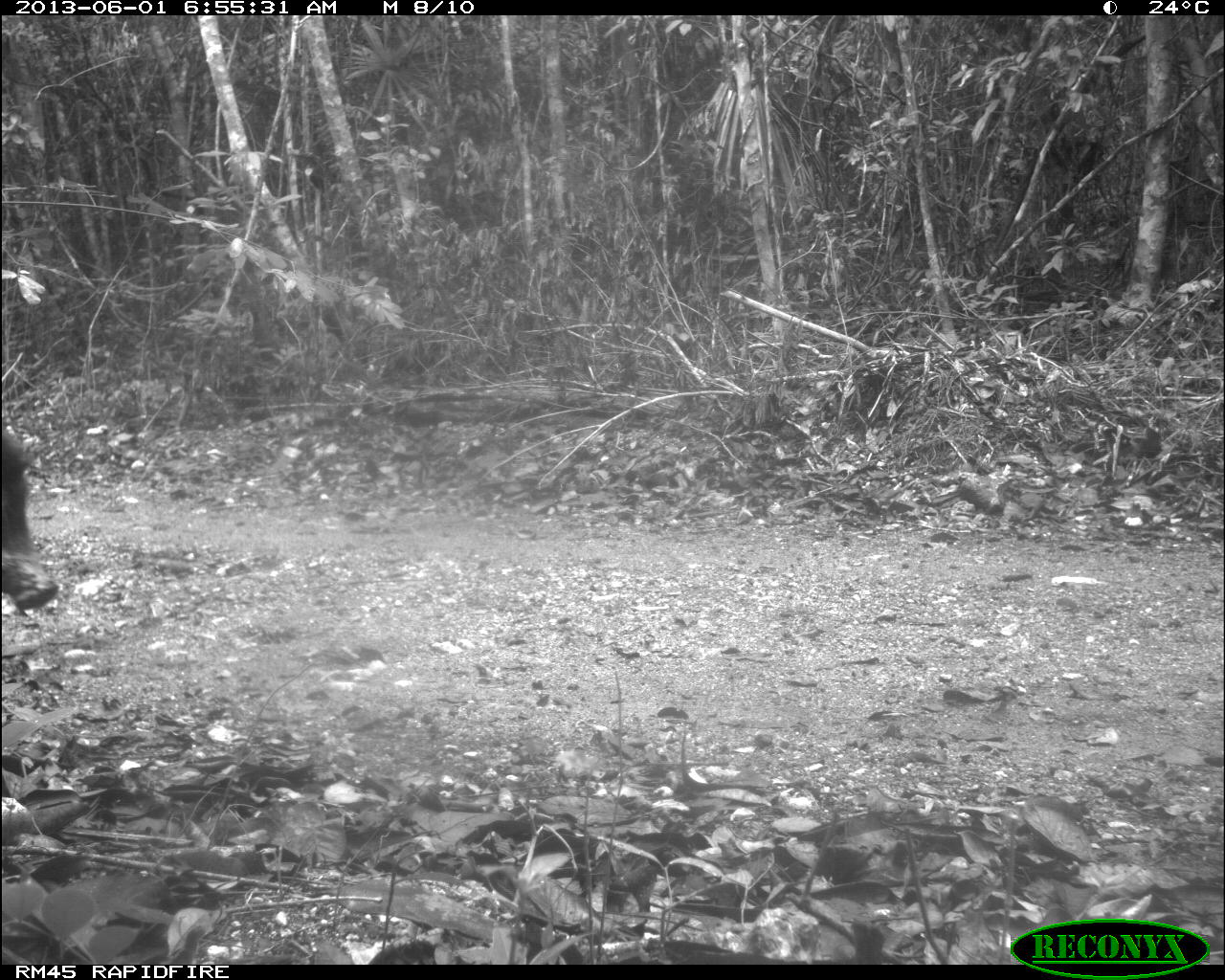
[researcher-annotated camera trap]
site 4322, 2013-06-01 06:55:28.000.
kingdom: Animalia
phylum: Chordata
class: Mammalia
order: Artiodactyla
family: Tayassuidae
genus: Tayassu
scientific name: Tayassu pecari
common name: white-lipped peccary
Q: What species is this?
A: Tayassu pecari (white-lipped peccary).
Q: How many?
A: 39.